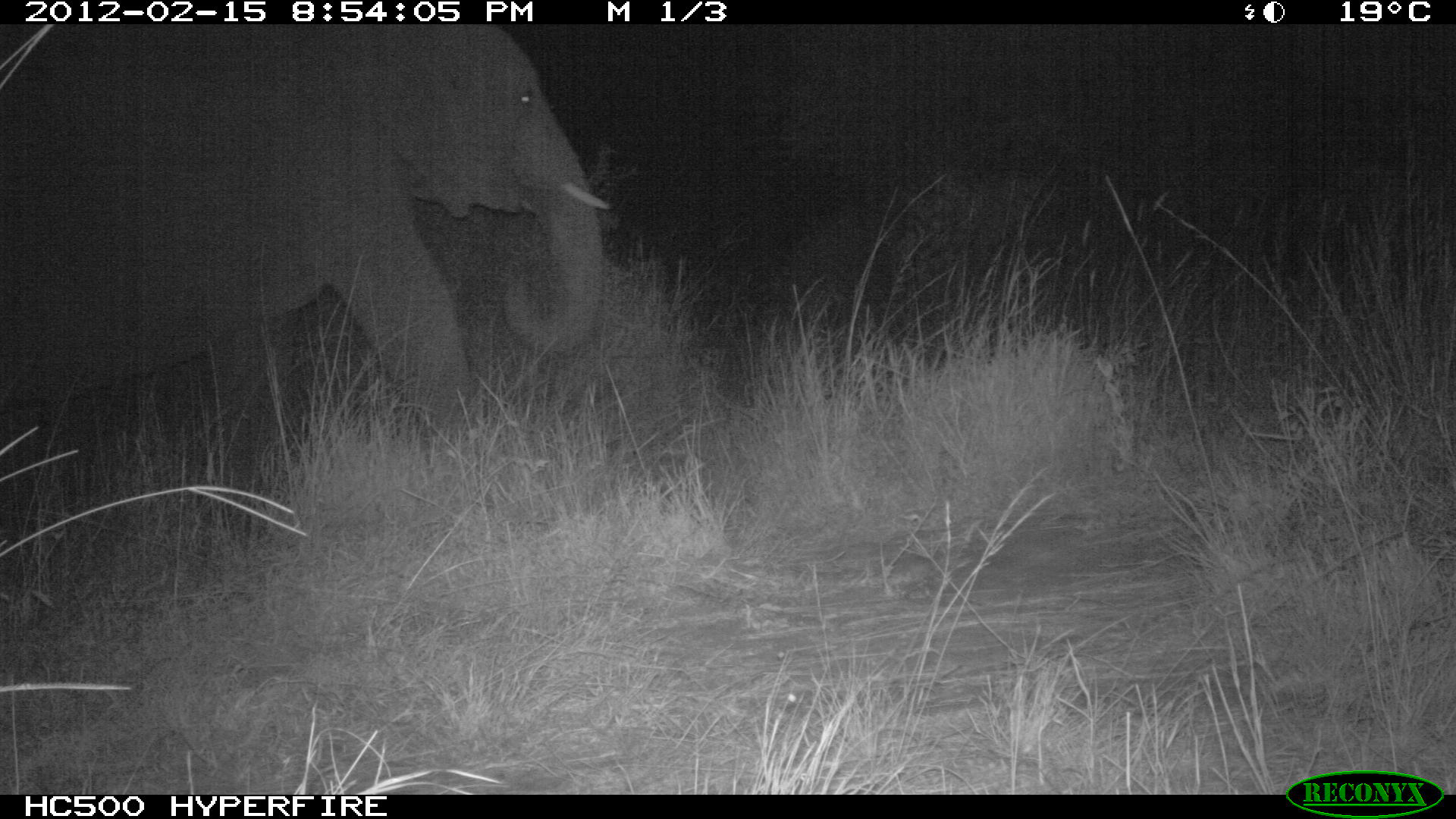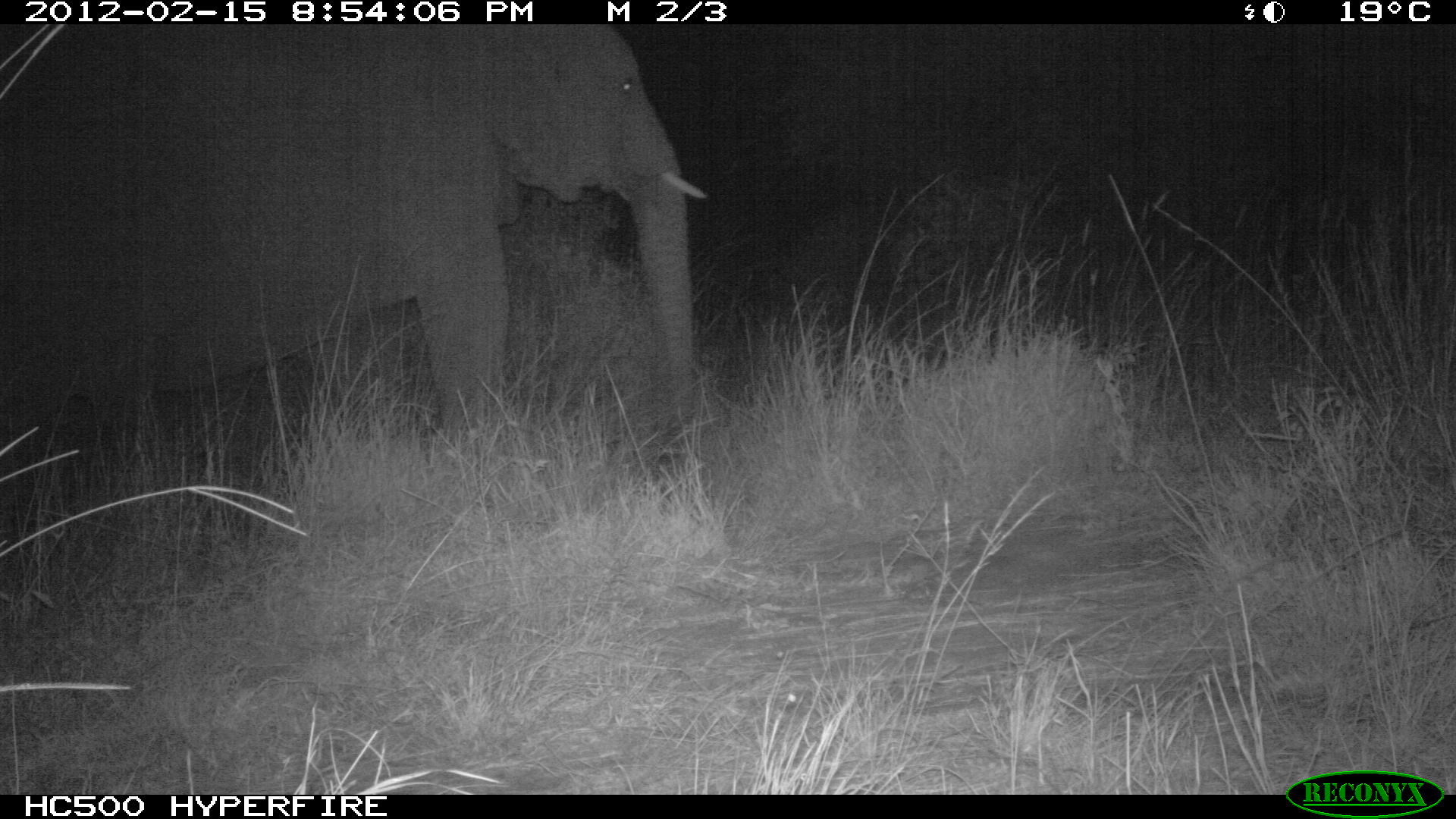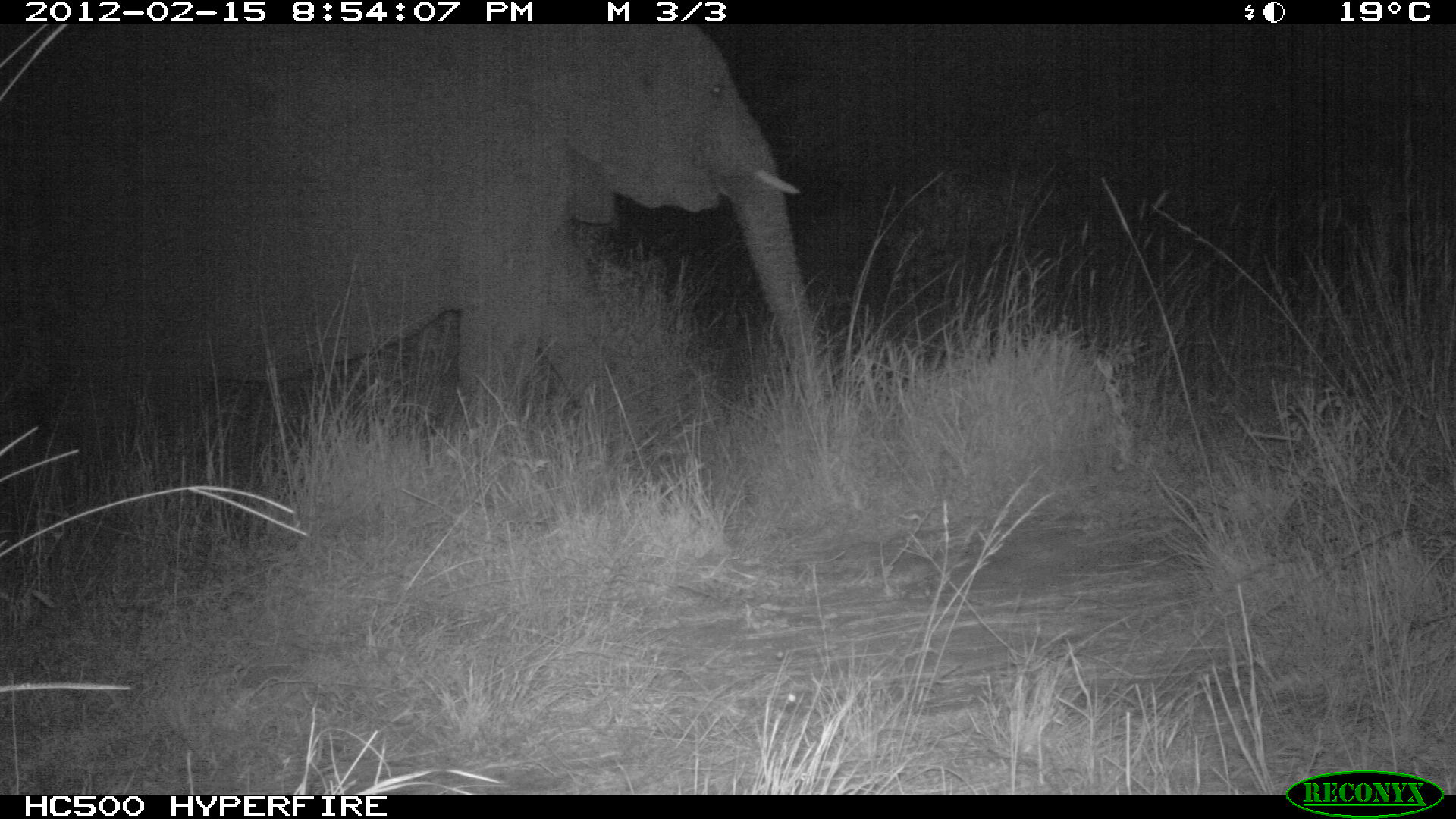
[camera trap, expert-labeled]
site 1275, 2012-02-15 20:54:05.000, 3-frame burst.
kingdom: Animalia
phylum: Chordata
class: Mammalia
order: Proboscidea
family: Elephantidae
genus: Loxodonta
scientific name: Loxodonta africana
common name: african bush elephant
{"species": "Loxodonta africana (african bush elephant)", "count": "1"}